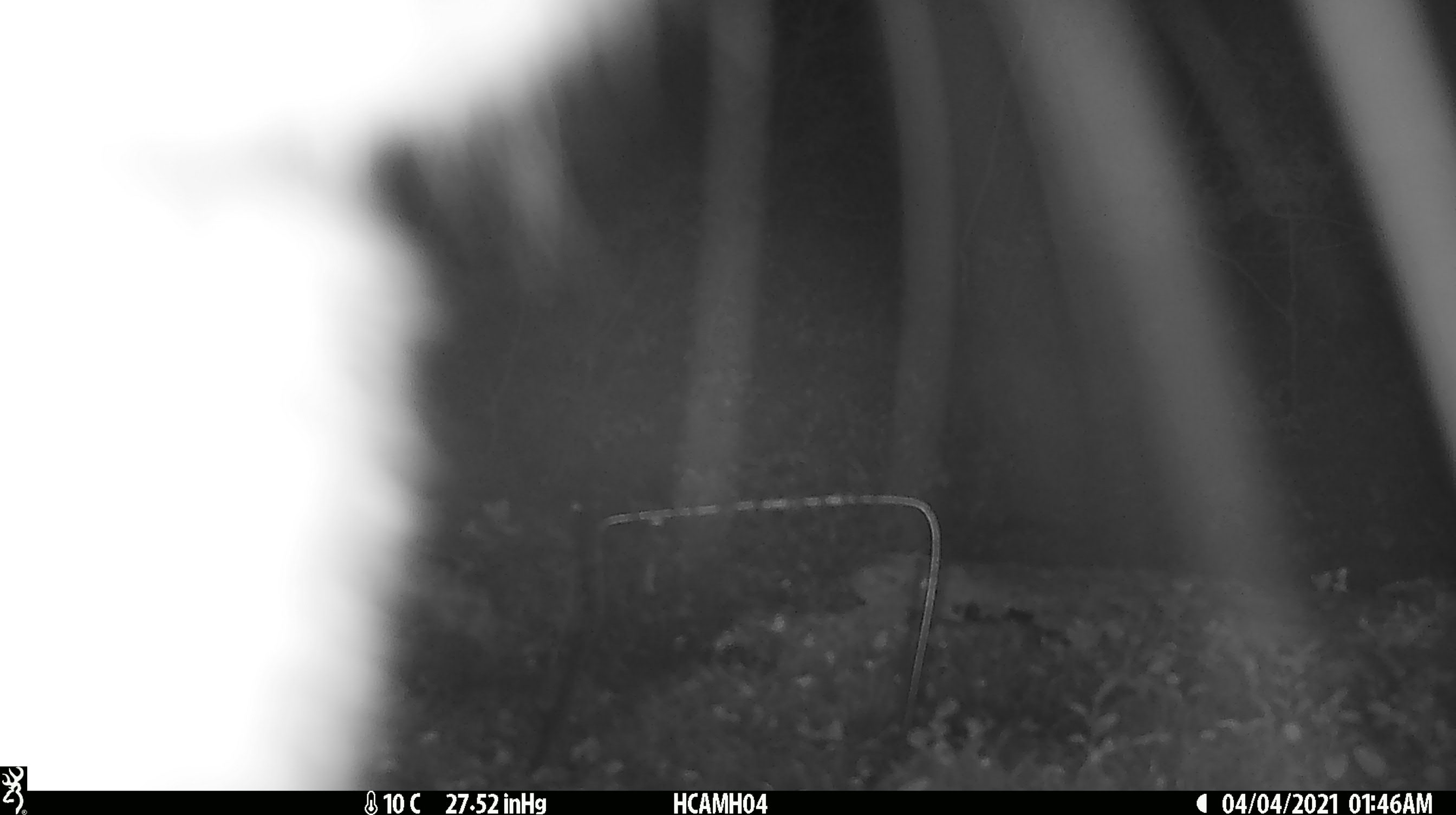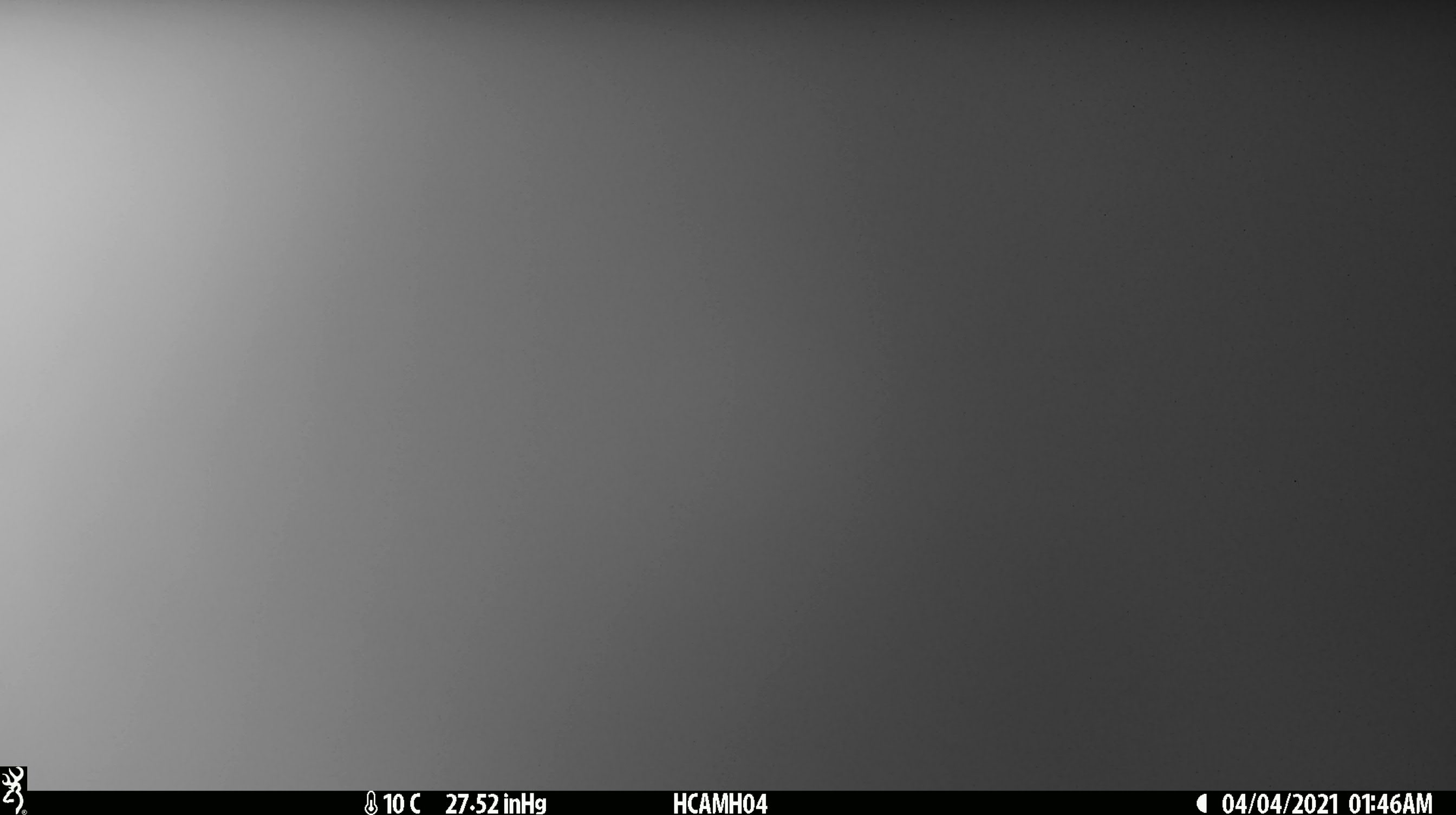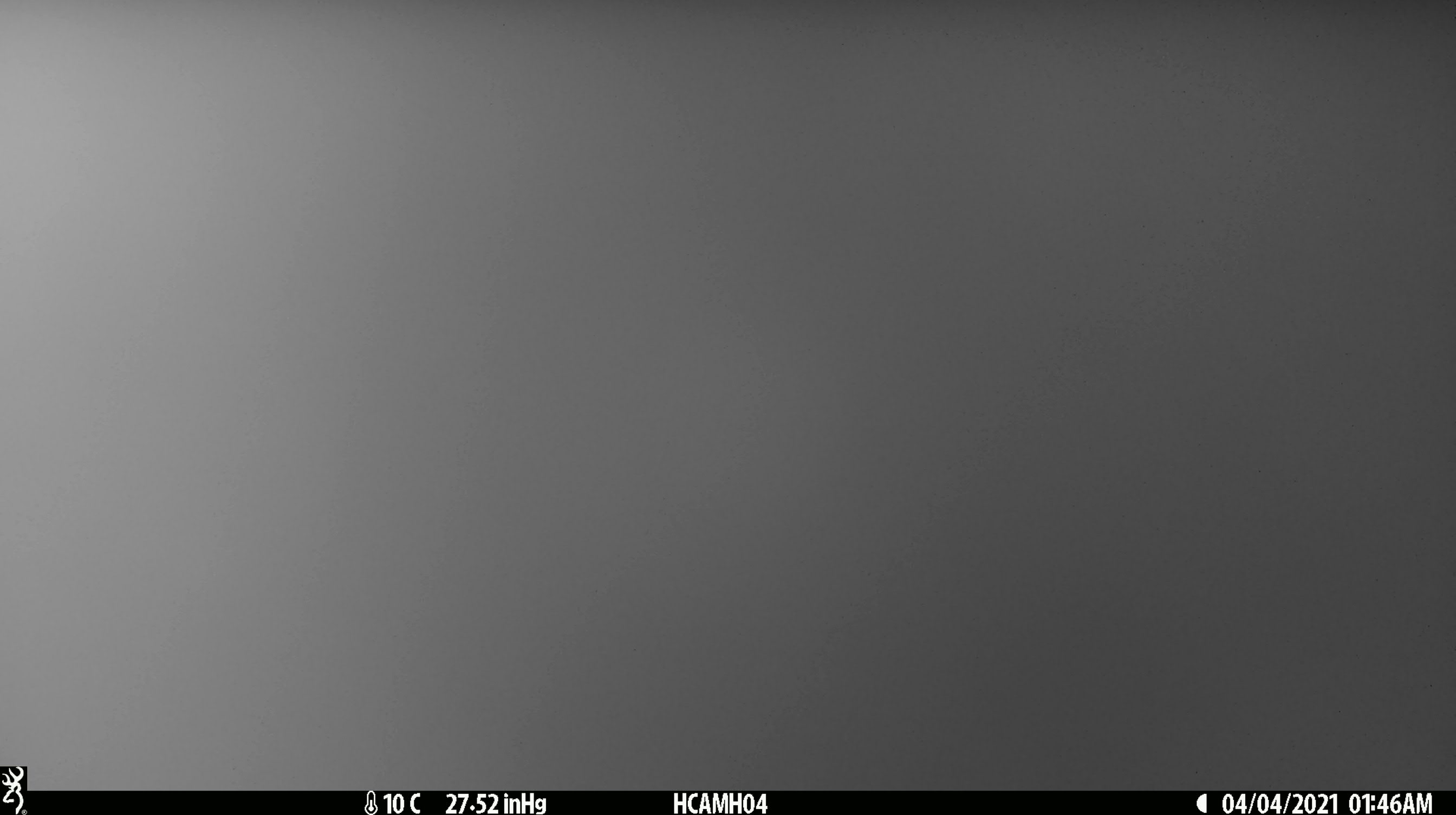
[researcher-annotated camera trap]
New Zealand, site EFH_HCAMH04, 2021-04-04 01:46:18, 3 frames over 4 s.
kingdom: Animalia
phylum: Chordata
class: Mammalia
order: Diprotodontia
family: Phalangeridae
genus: Trichosurus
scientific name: Trichosurus vulpecula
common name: common brushtail possum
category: possum